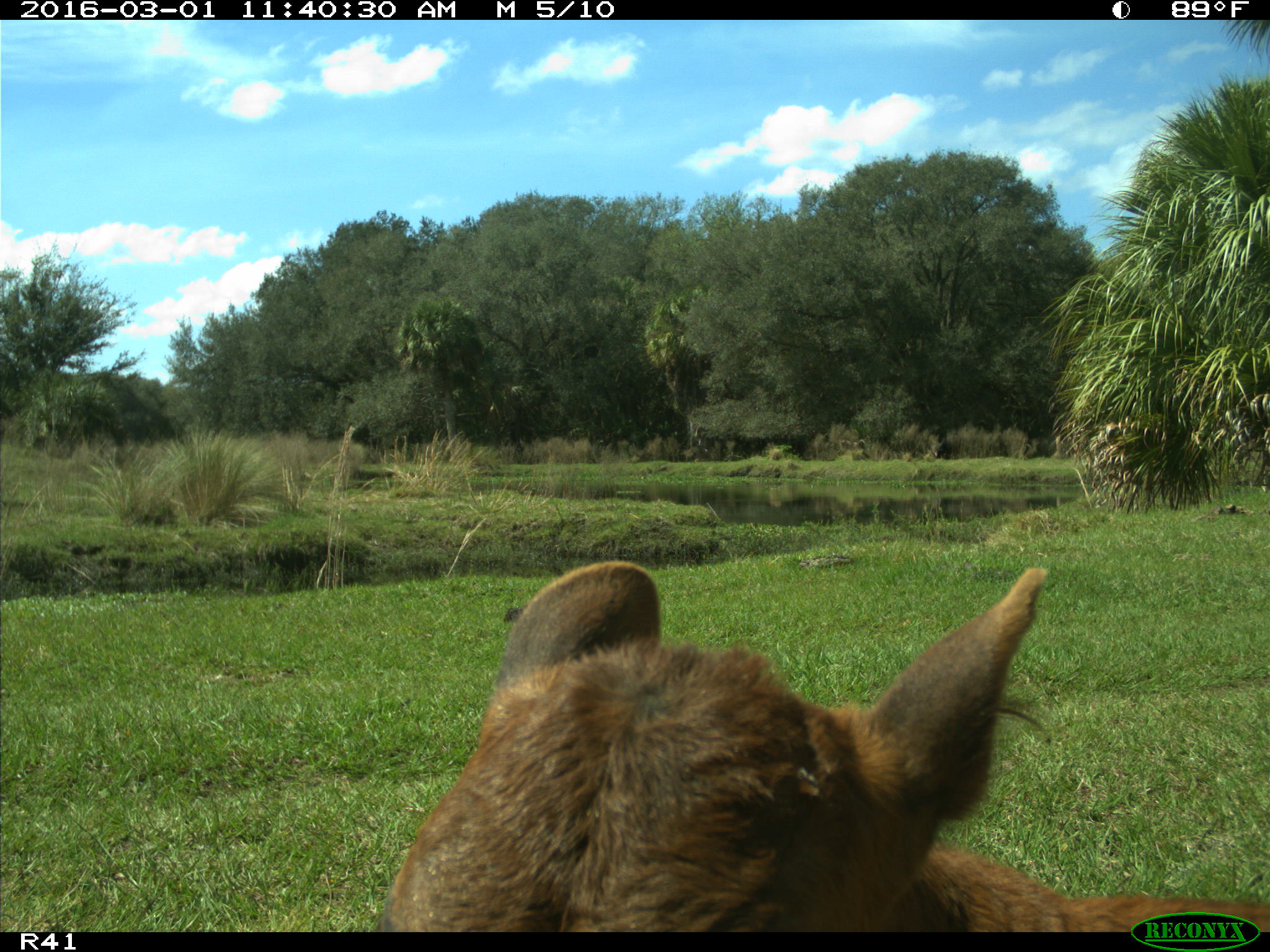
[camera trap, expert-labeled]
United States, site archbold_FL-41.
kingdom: Animalia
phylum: Chordata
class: Mammalia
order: Artiodactyla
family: Bovidae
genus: Bos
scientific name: Bos taurus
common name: domestic cow